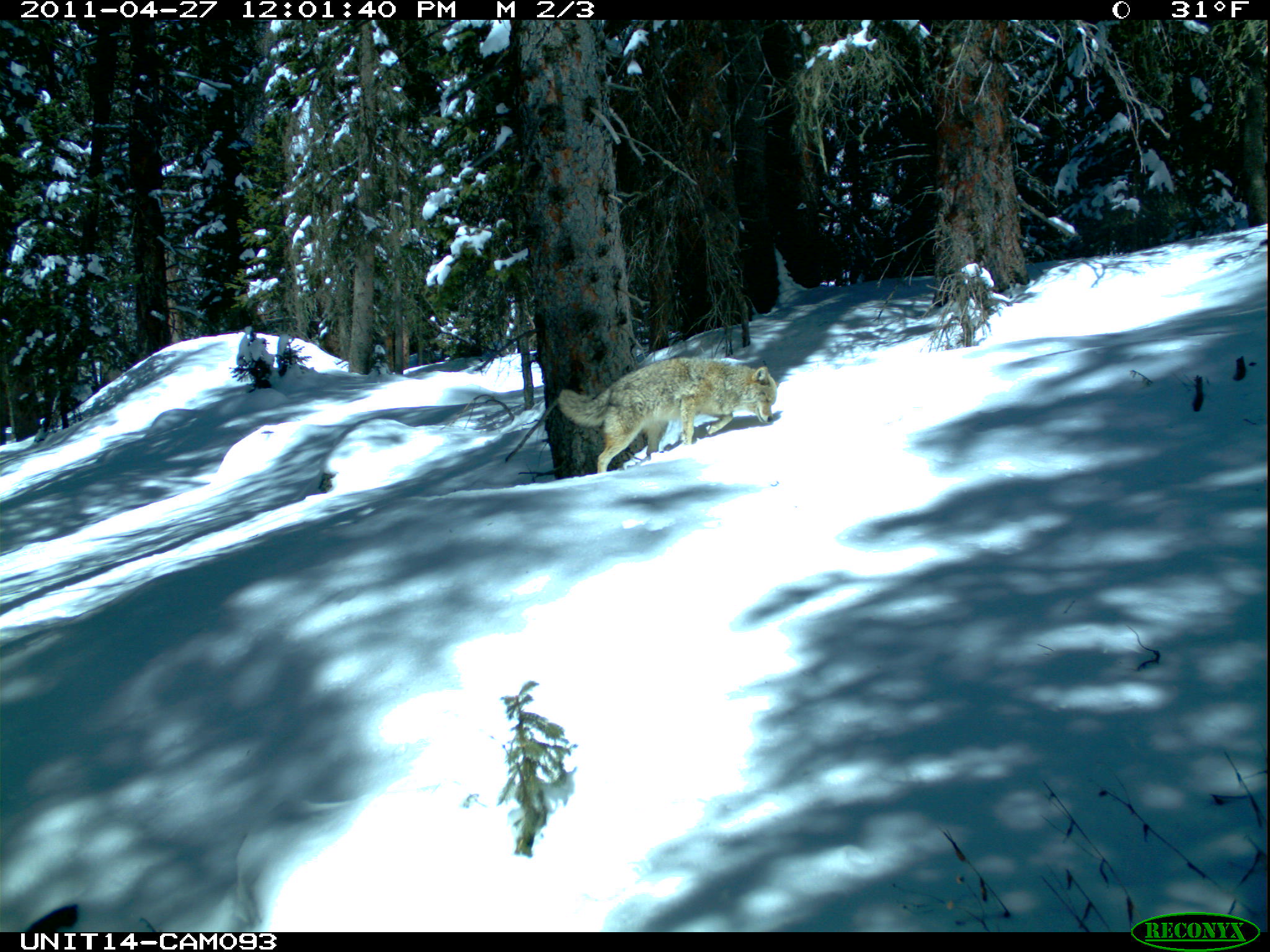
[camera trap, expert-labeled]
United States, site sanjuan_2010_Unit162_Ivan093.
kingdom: Animalia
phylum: Chordata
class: Mammalia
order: Carnivora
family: Canidae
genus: Canis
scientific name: Canis latrans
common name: coyote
Canis latrans (coyote).